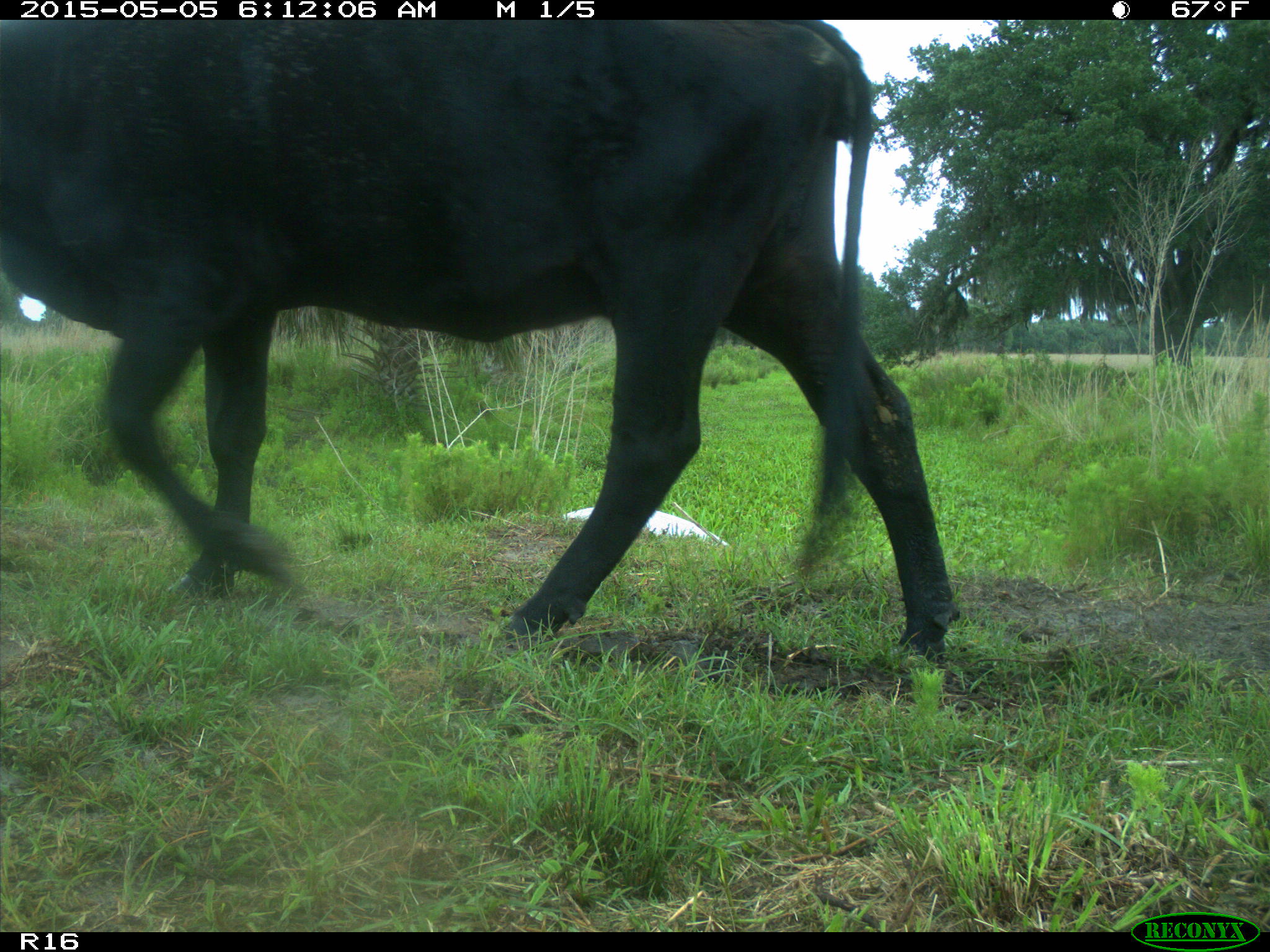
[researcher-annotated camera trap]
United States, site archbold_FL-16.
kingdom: Animalia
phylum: Chordata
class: Mammalia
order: Artiodactyla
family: Bovidae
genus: Bos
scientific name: Bos taurus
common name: domestic cow